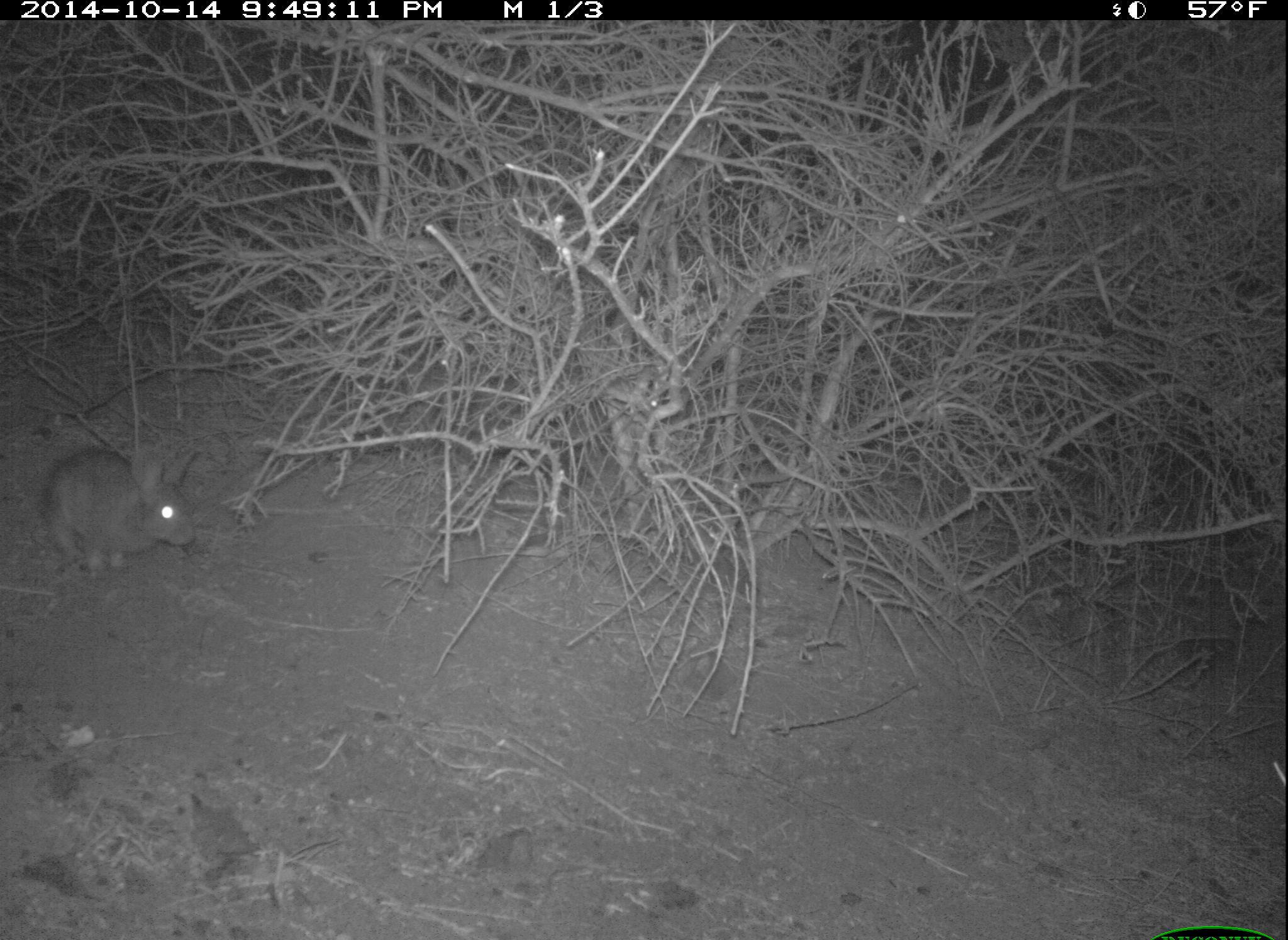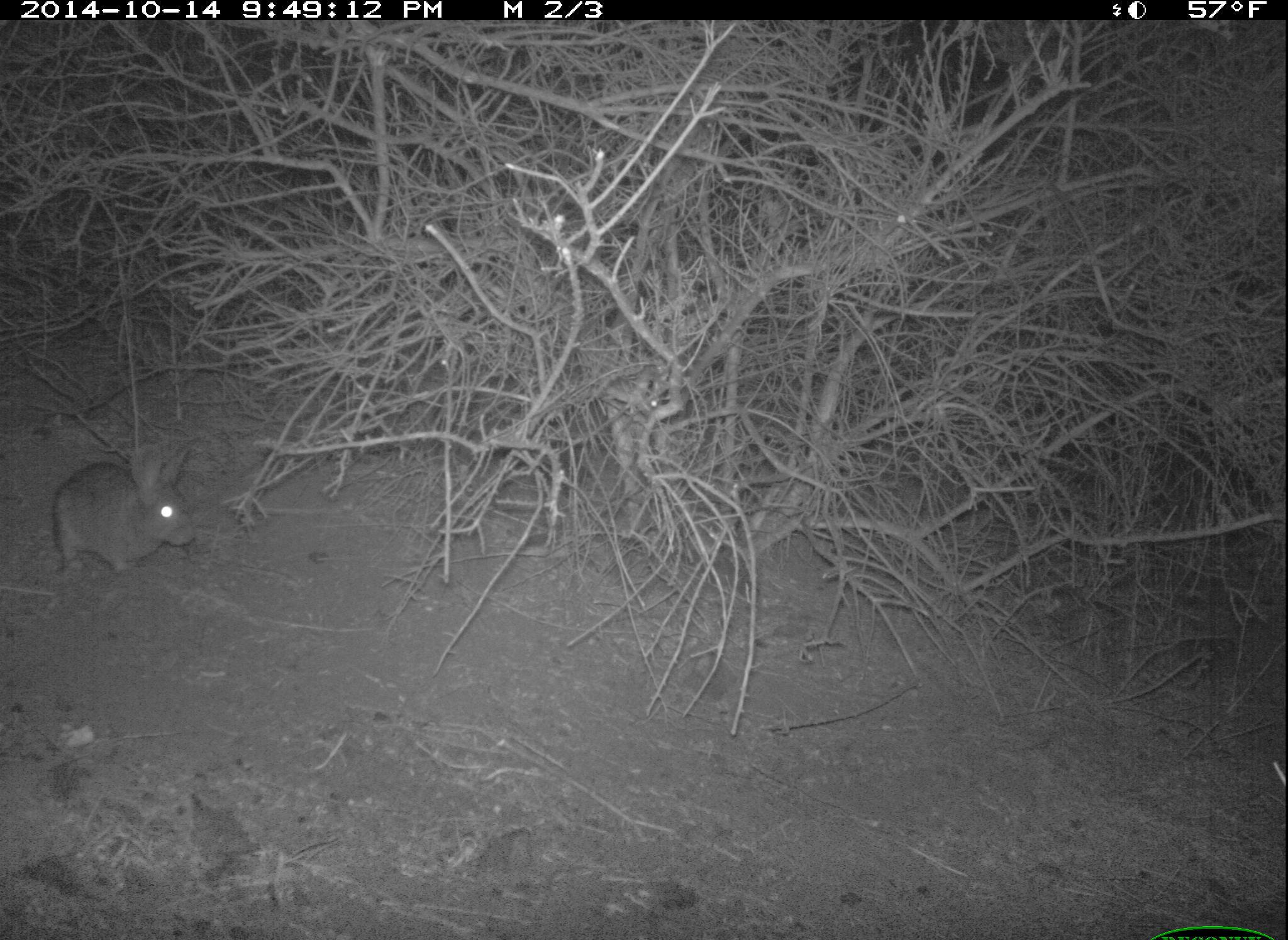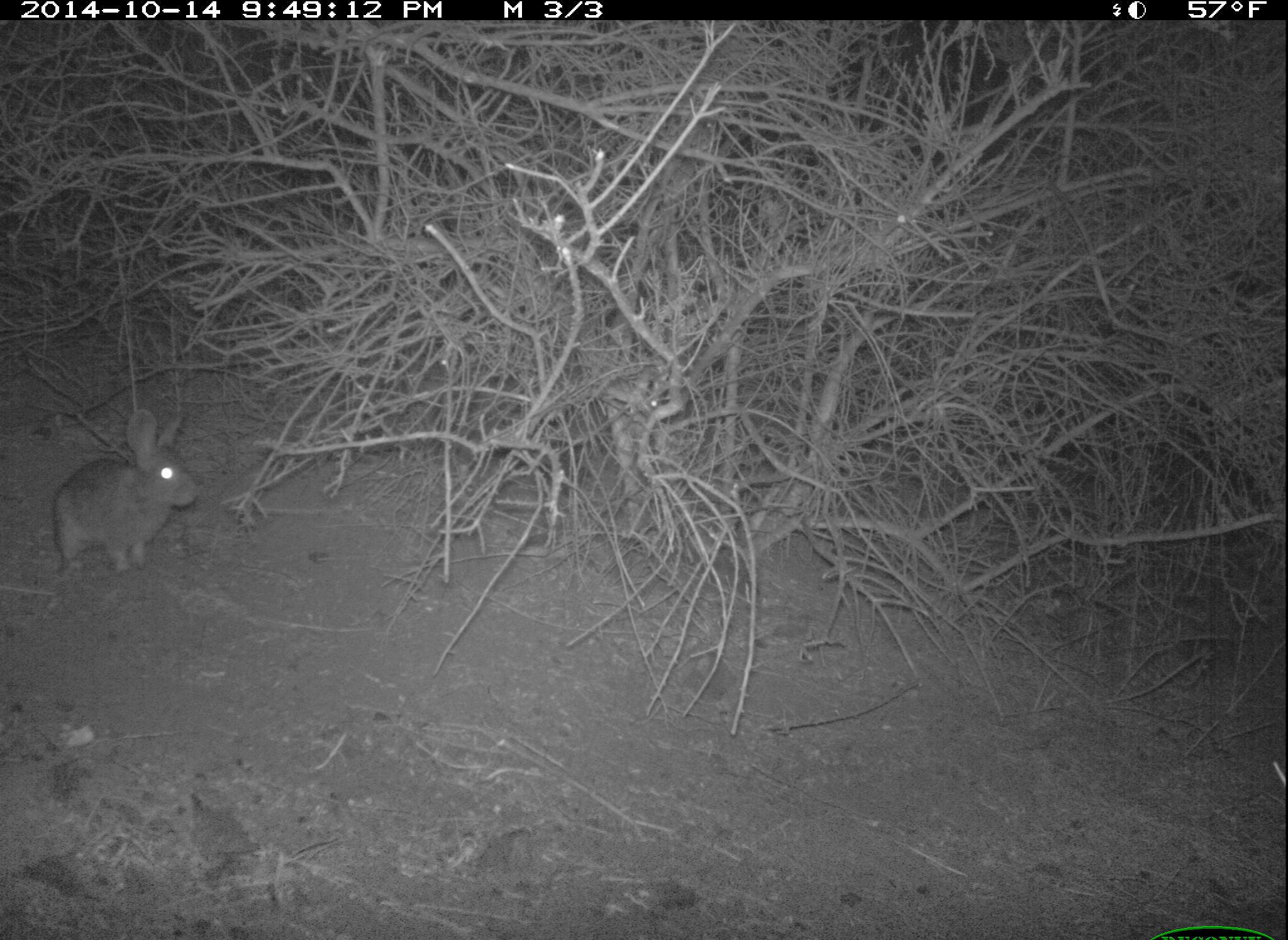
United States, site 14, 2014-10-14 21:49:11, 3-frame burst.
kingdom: Animalia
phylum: Chordata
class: Mammalia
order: Lagomorpha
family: Leporidae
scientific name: Leporidae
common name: rabbits and hares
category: rabbit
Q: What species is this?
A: Rabbit (rabbits and hares) (Leporidae).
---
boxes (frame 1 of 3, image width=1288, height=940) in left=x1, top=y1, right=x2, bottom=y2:
rabbit: left=41, top=445, right=197, bottom=580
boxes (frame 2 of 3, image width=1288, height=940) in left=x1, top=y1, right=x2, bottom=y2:
rabbit: left=52, top=444, right=198, bottom=574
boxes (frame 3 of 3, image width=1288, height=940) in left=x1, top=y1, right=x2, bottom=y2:
rabbit: left=50, top=406, right=197, bottom=576